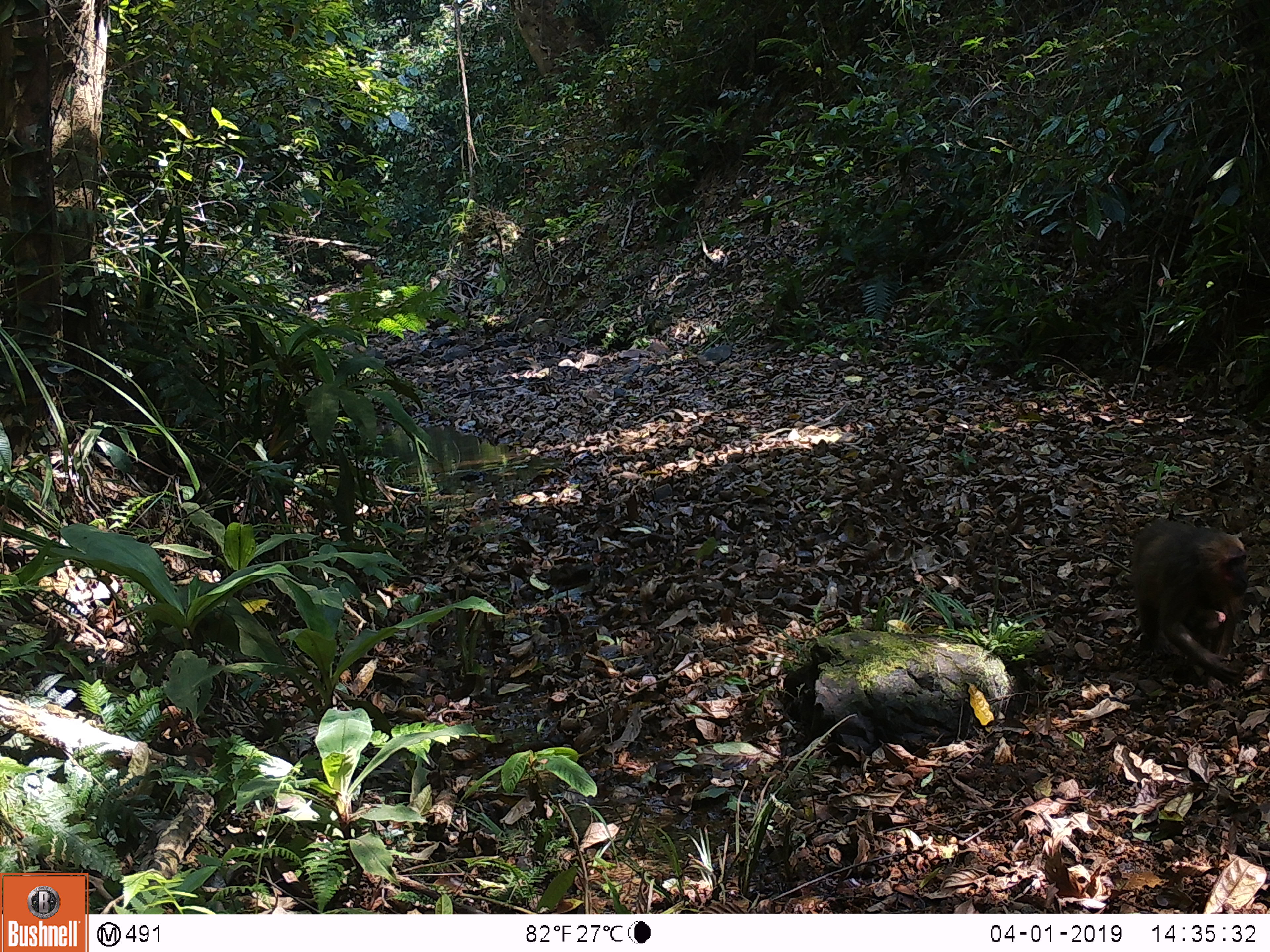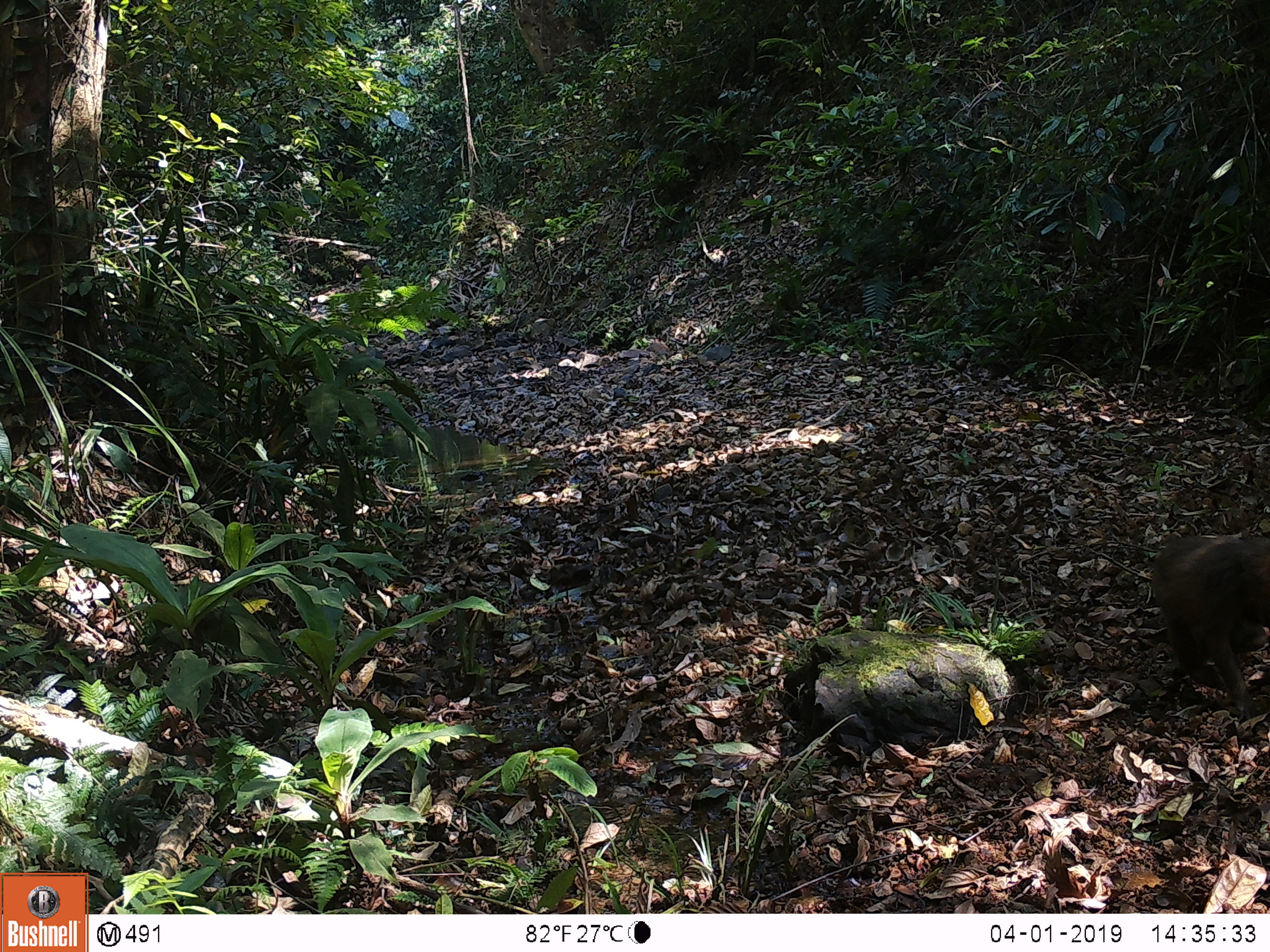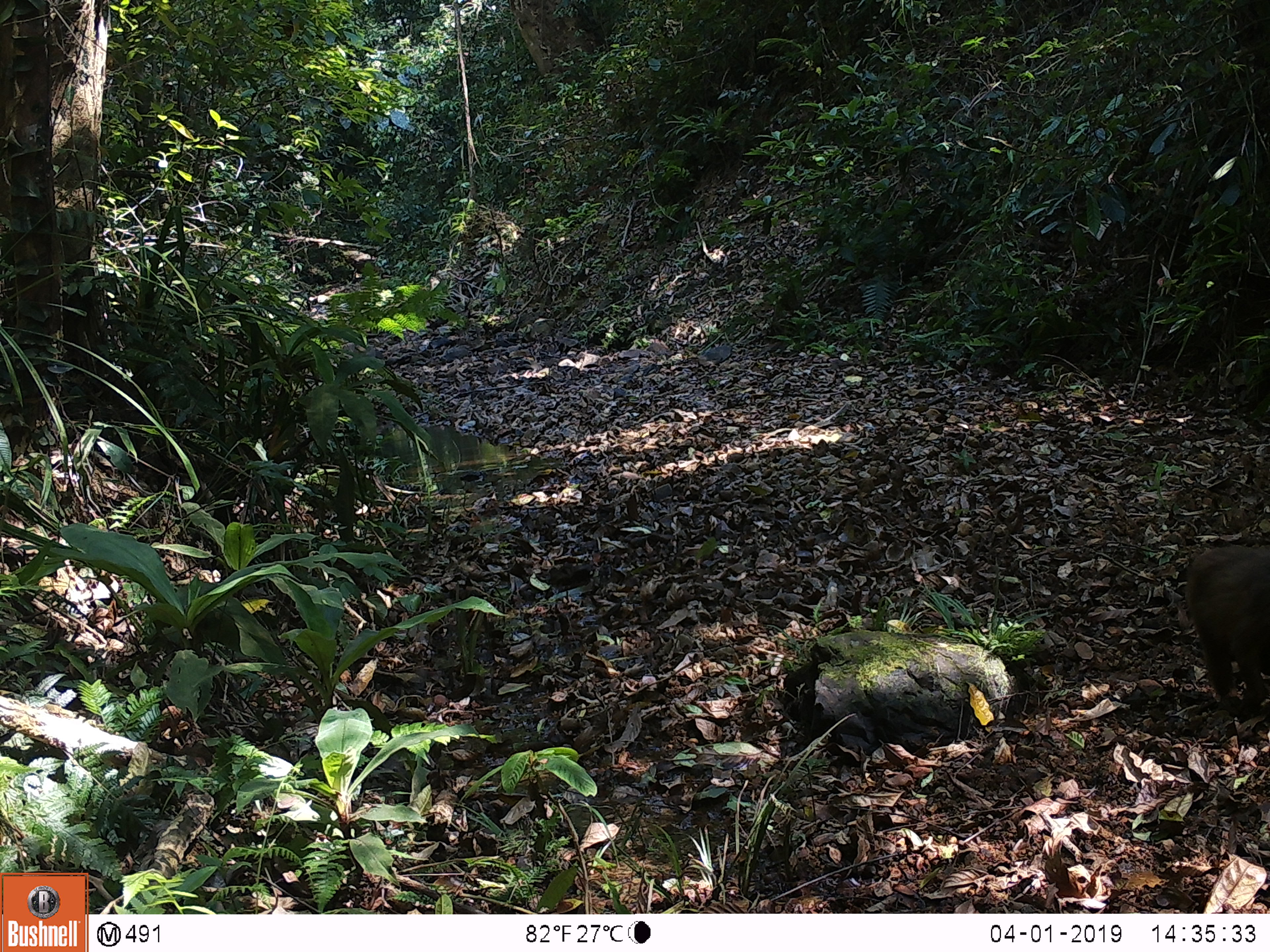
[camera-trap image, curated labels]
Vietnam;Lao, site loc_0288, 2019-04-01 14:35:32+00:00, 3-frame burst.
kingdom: Animalia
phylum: Chordata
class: Mammalia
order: Primates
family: Cercopithecidae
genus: Macaca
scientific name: Macaca arctoides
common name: stump-tailed macaque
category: stump tailed macaque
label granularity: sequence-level